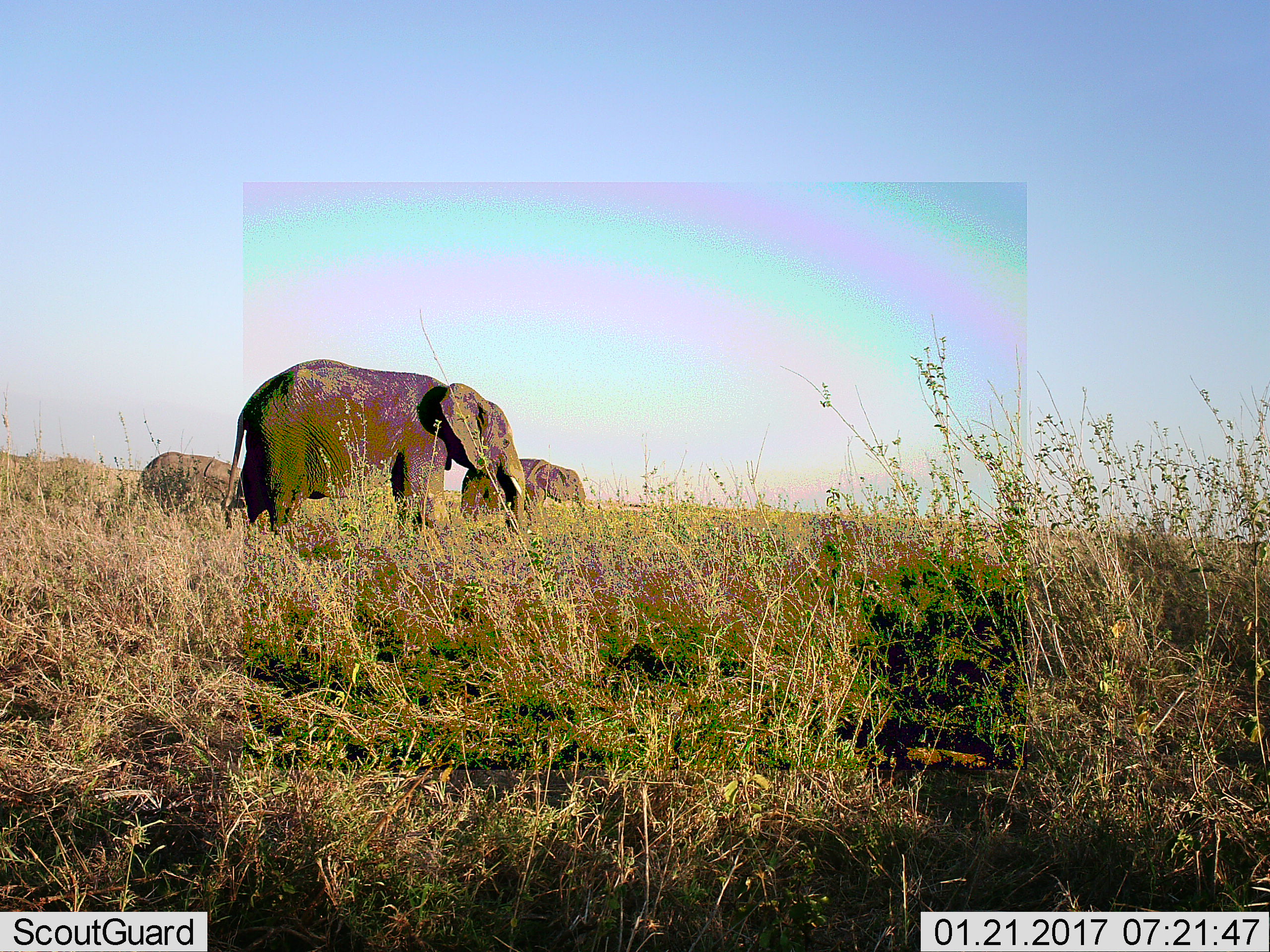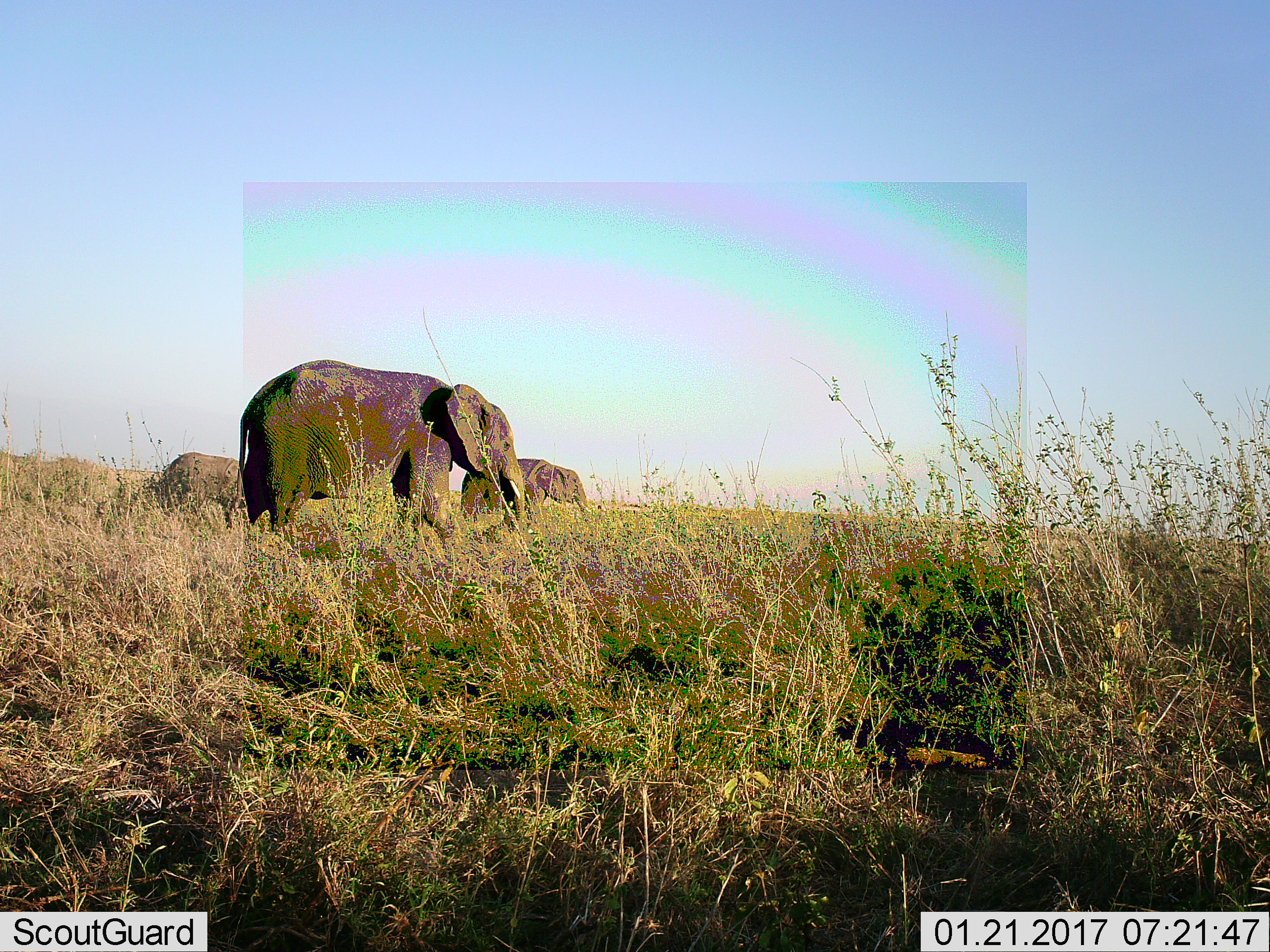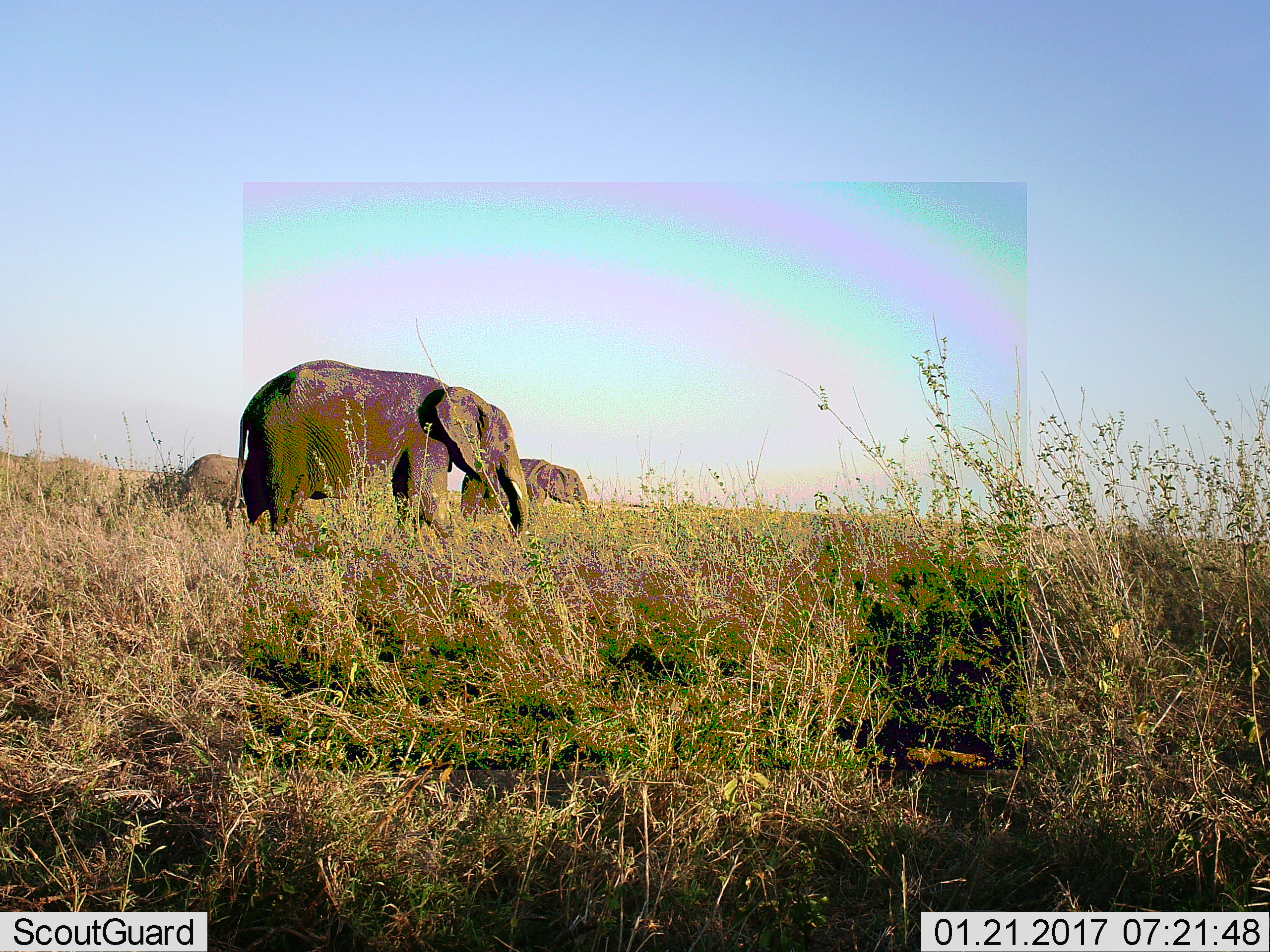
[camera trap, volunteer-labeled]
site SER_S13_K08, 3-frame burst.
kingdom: Animalia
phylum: Chordata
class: Mammalia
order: Proboscidea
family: Elephantidae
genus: Loxodonta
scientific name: Loxodonta africana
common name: african bush elephant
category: elephant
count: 3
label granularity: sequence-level